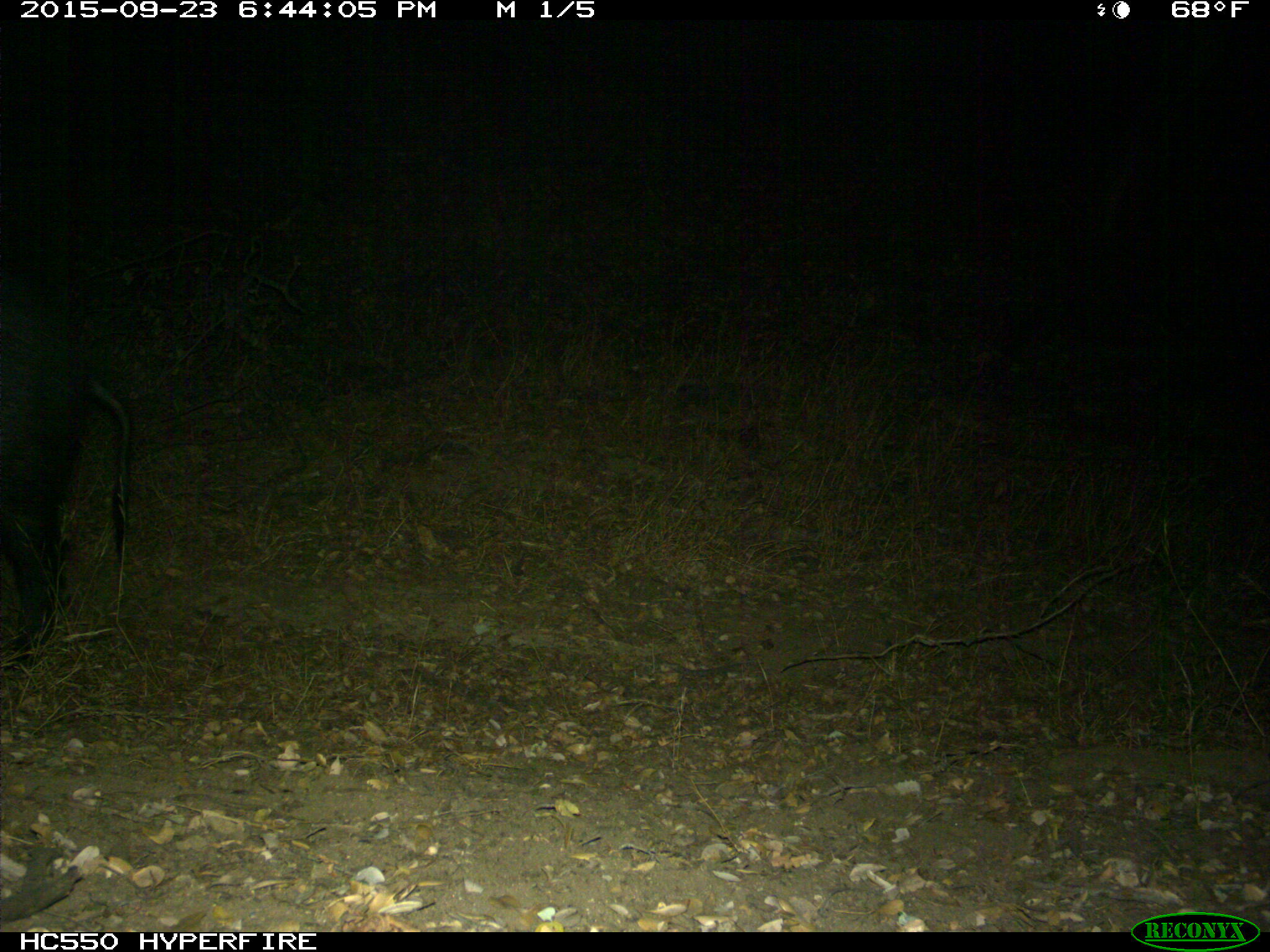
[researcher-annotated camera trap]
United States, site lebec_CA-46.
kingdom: Animalia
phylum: Chordata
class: Mammalia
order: Artiodactyla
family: Suidae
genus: Sus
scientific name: Sus scrofa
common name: wild boar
Sus scrofa (wild boar).